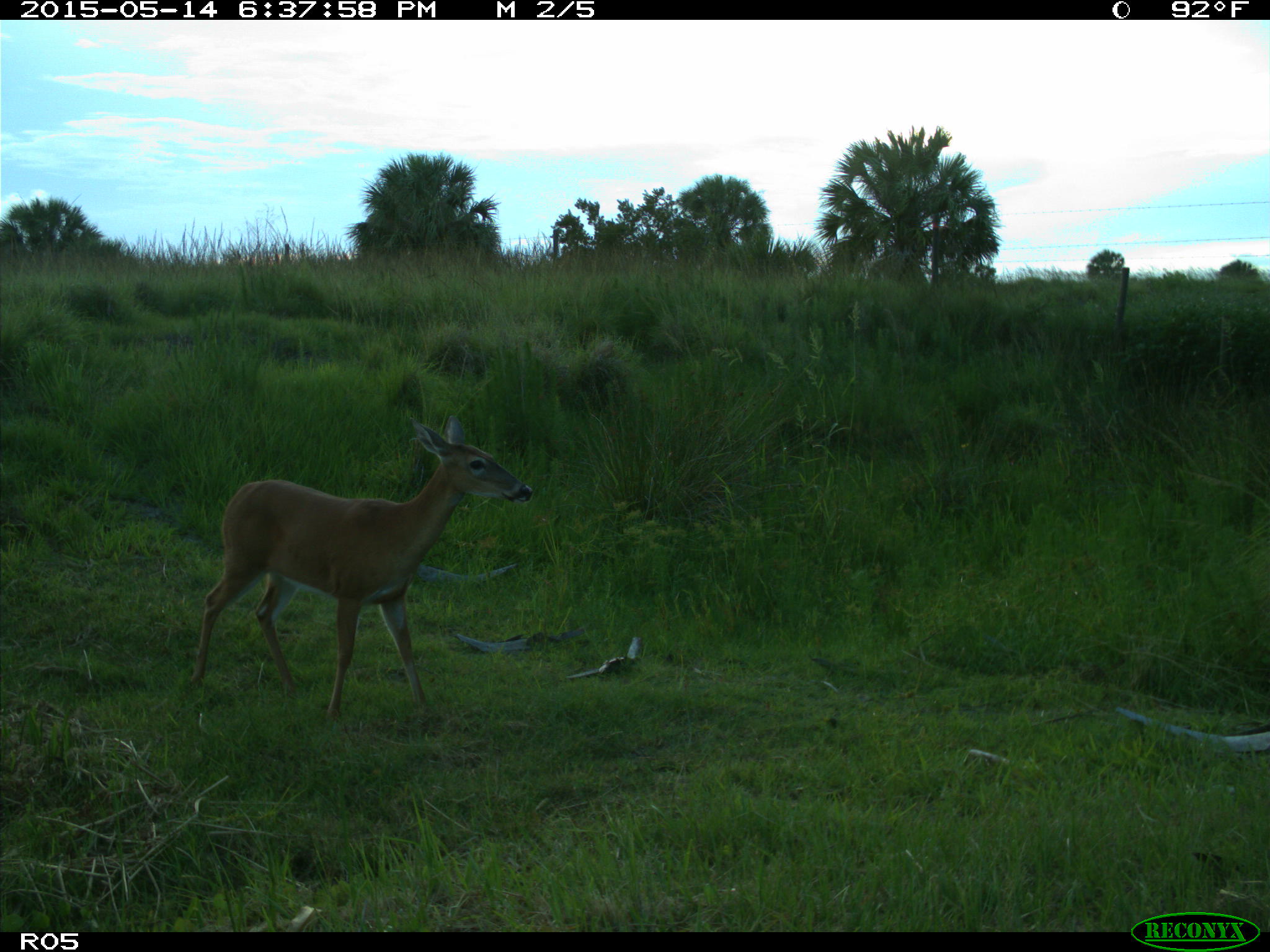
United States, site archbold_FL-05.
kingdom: Animalia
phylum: Chordata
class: Mammalia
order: Artiodactyla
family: Cervidae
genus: Odocoileus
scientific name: Odocoileus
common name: deer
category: unidentified deer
Unidentified deer (deer) (Odocoileus).